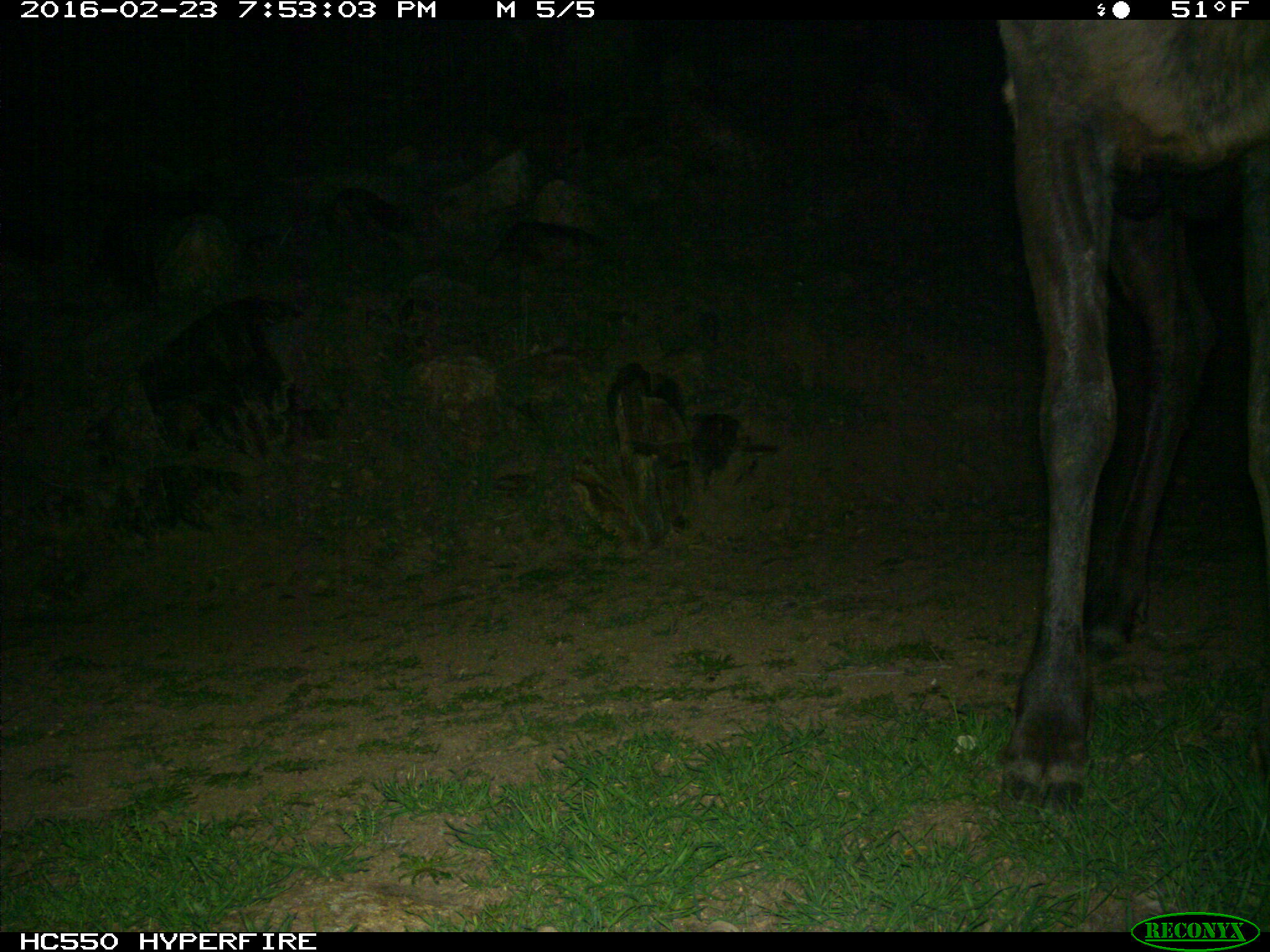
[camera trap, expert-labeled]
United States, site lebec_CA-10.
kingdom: Animalia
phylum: Chordata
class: Mammalia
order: Artiodactyla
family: Cervidae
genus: Cervus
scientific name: Cervus canadensis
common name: elk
Cervus canadensis (elk).